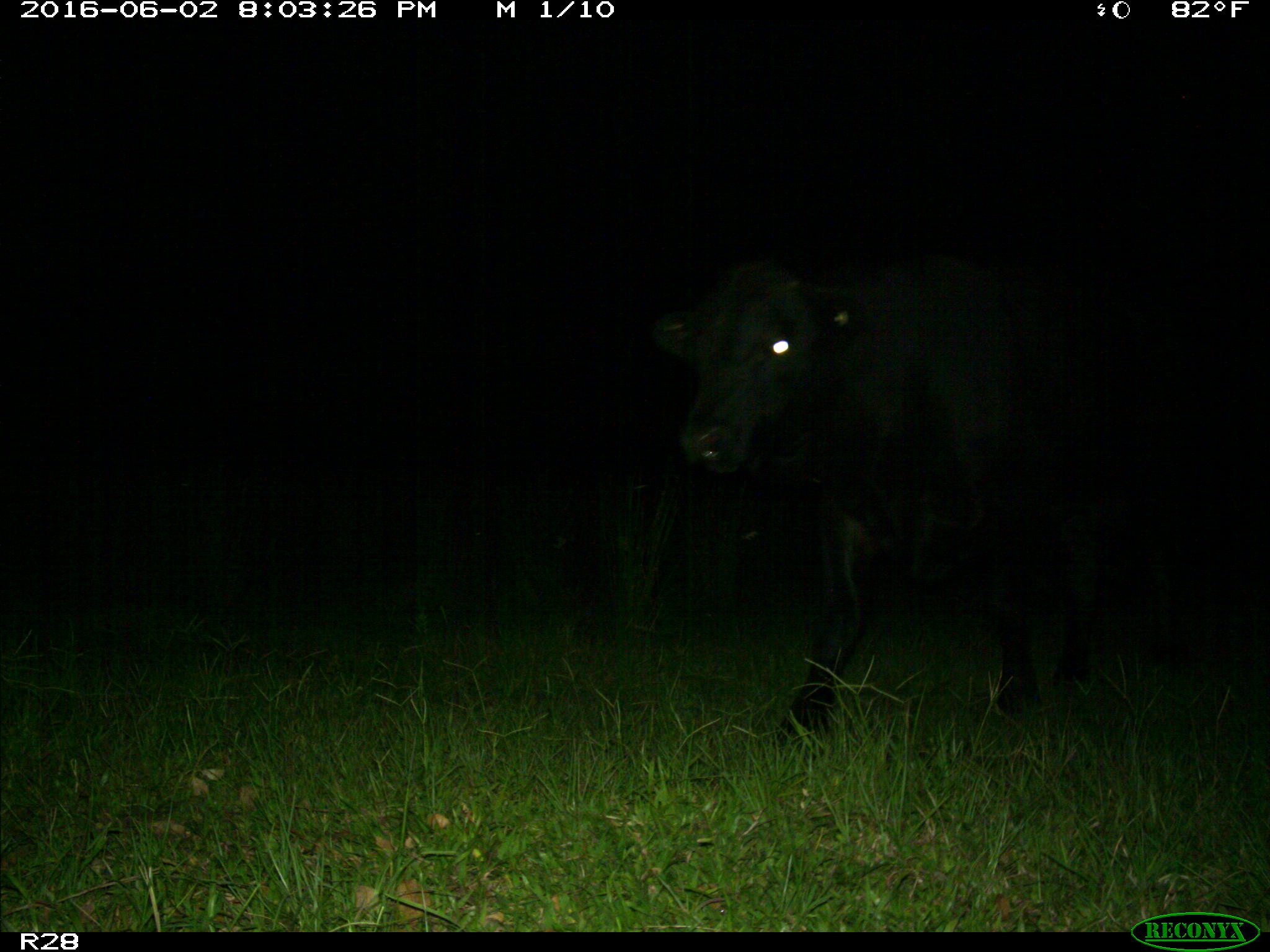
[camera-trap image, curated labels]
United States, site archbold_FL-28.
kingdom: Animalia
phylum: Chordata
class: Mammalia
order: Artiodactyla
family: Bovidae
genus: Bos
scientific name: Bos taurus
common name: domestic cow